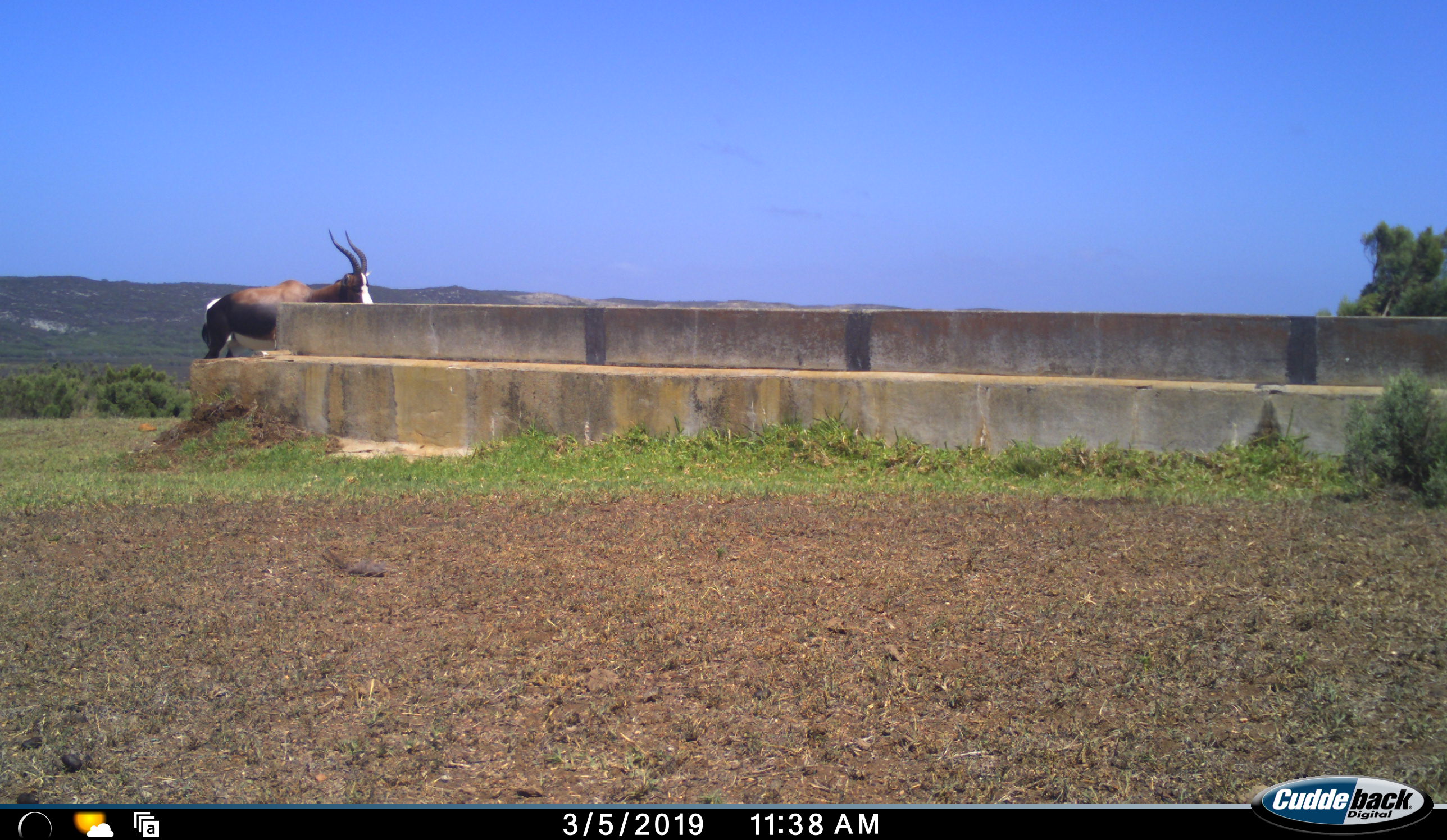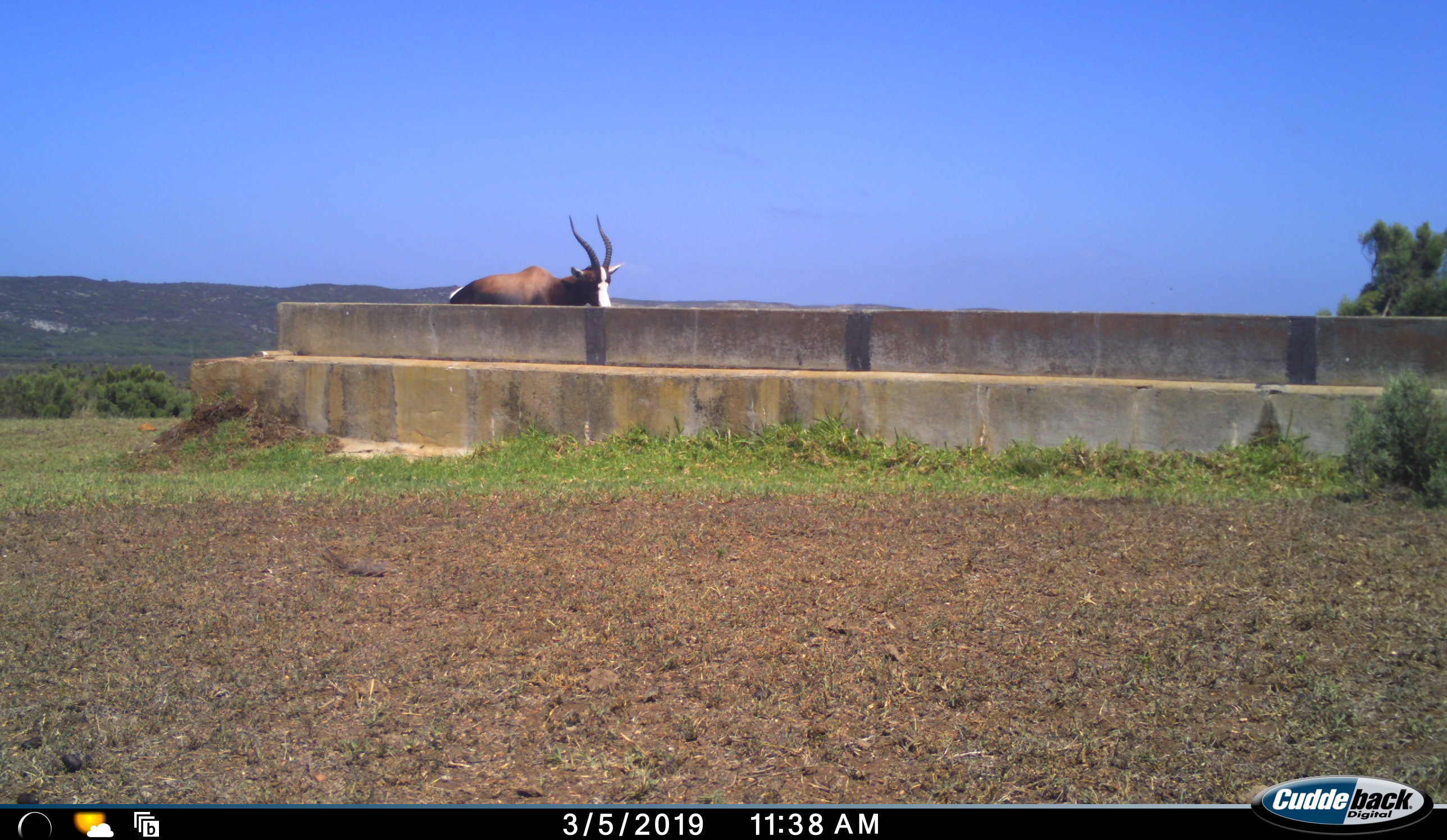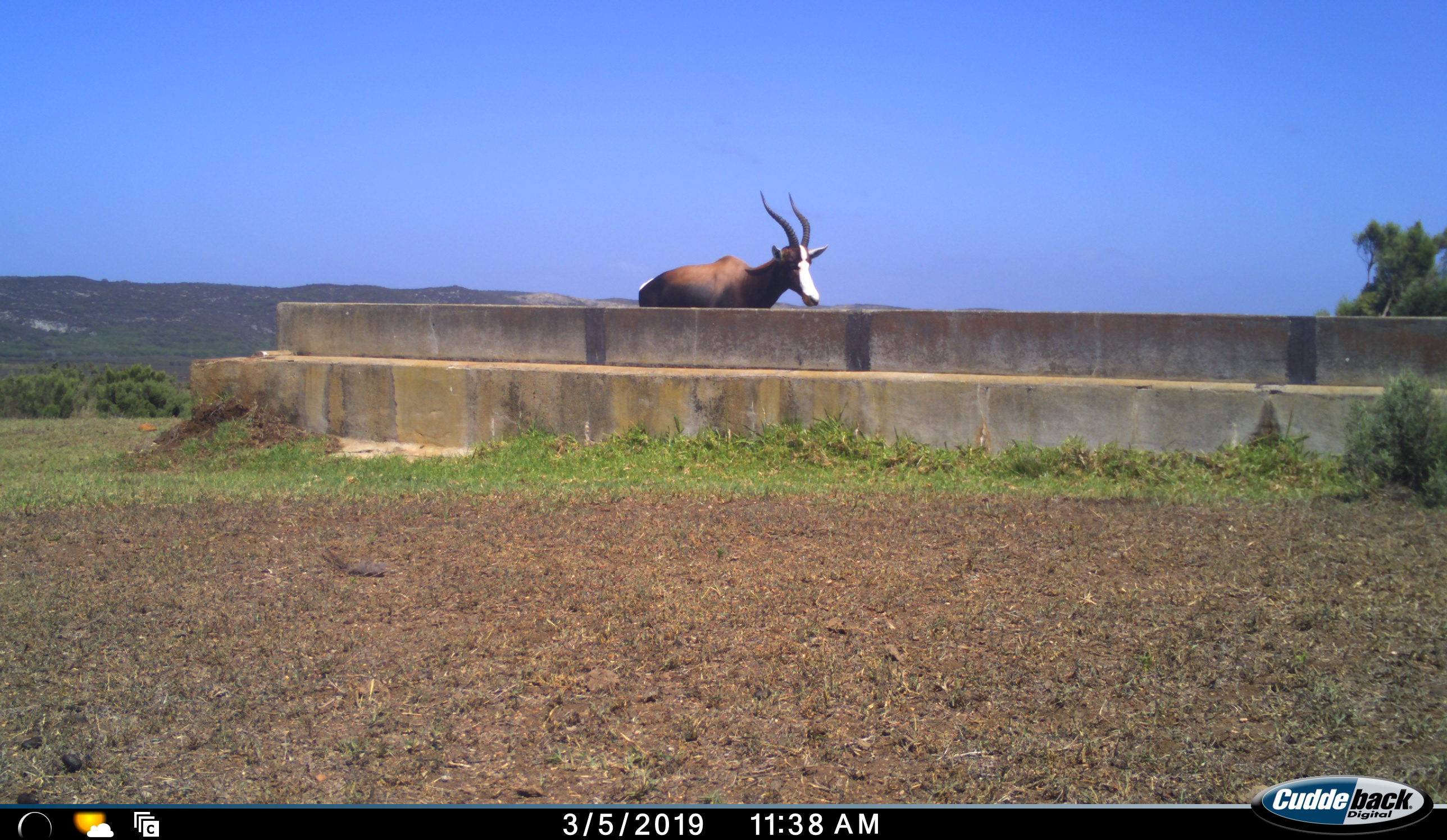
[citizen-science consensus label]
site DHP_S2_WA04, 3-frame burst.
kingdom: Animalia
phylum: Chordata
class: Mammalia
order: Artiodactyla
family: Bovidae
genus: Damaliscus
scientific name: Damaliscus pygargus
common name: bontebok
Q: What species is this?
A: Bontebok (Damaliscus pygargus).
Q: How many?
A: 1.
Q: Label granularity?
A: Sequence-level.